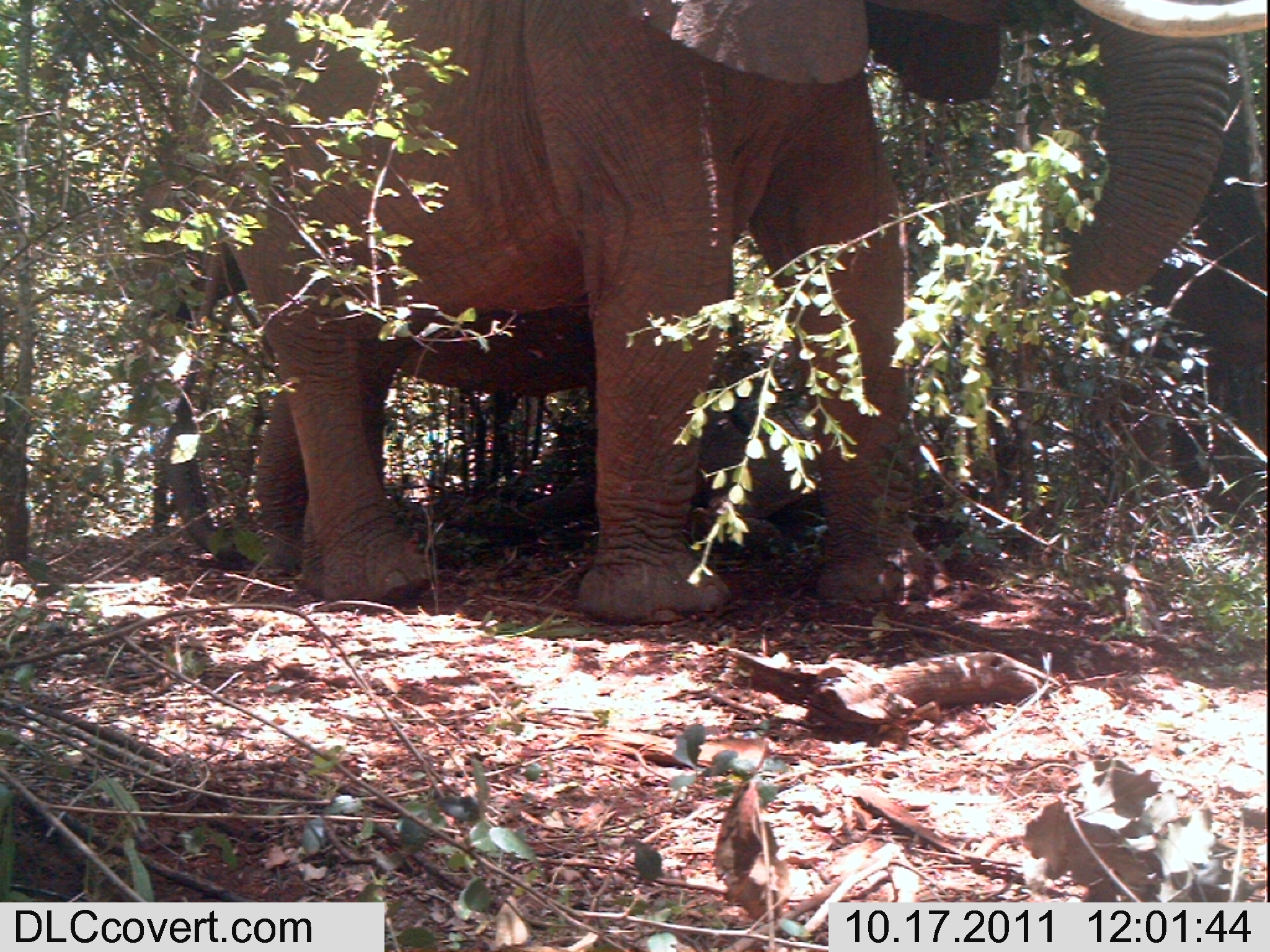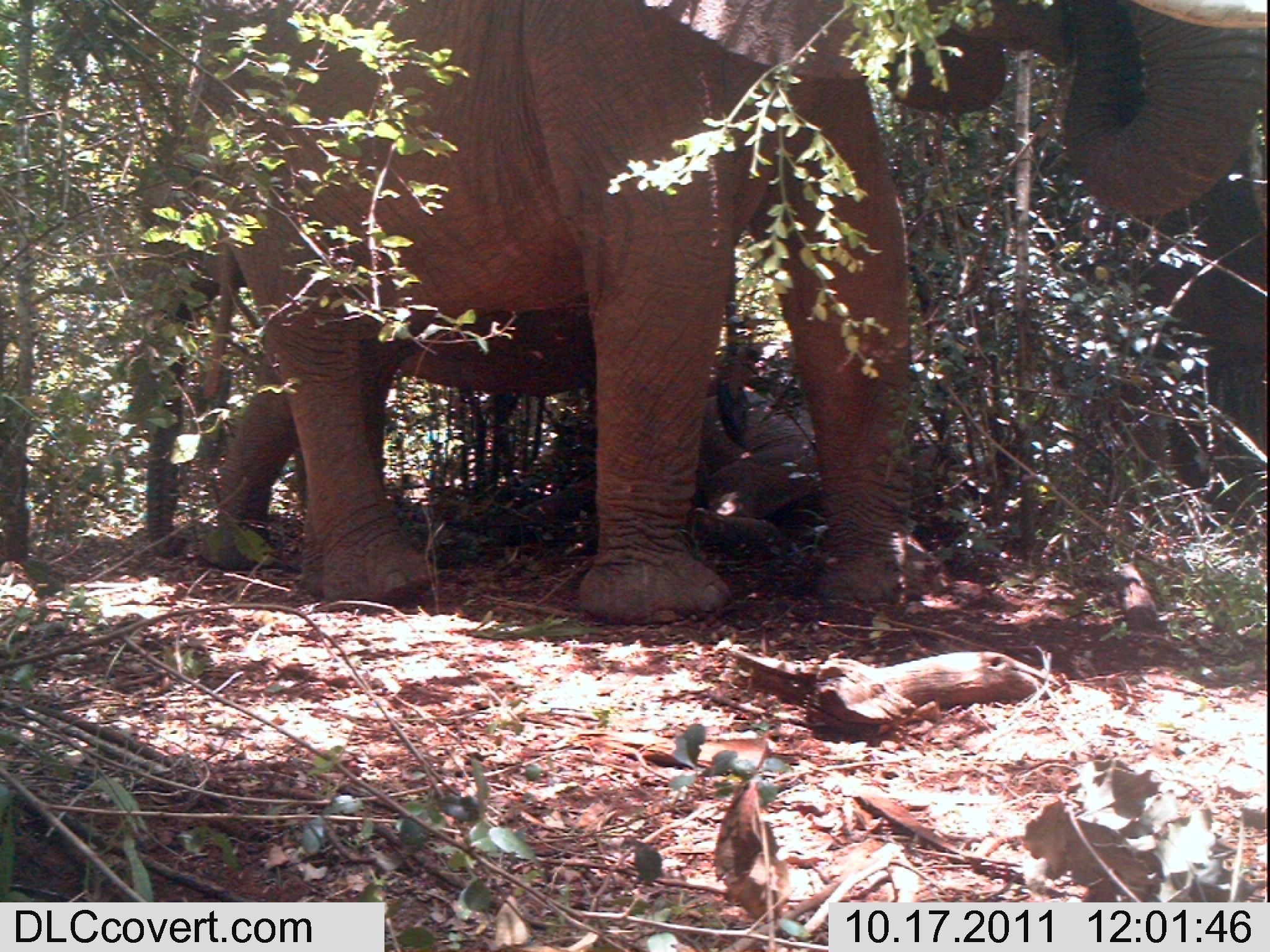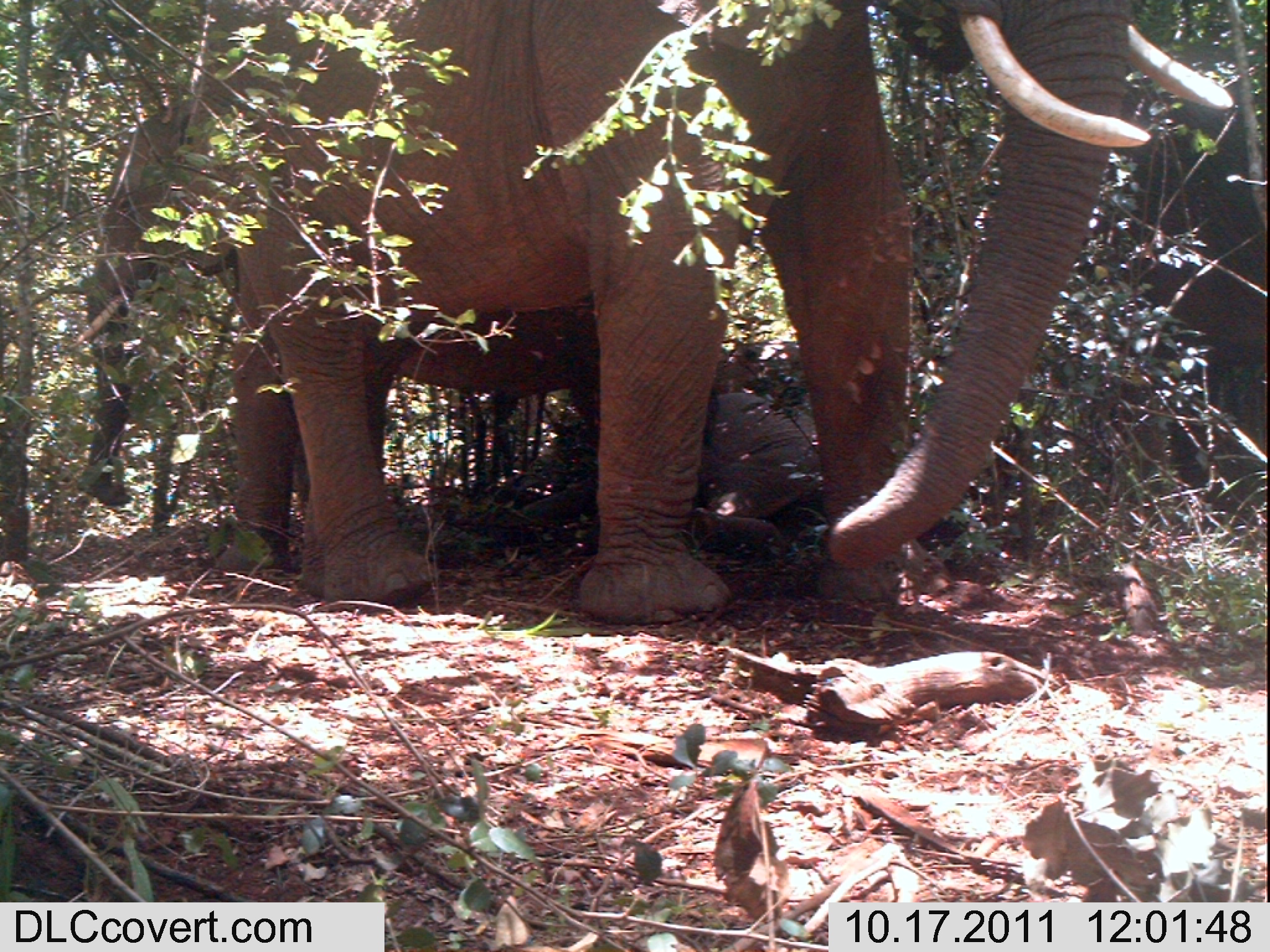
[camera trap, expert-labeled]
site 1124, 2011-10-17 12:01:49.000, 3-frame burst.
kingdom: Animalia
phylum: Chordata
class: Mammalia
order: Proboscidea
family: Elephantidae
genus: Loxodonta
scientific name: Loxodonta africana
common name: african bush elephant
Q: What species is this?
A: Loxodonta africana (african bush elephant).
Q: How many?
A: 2.